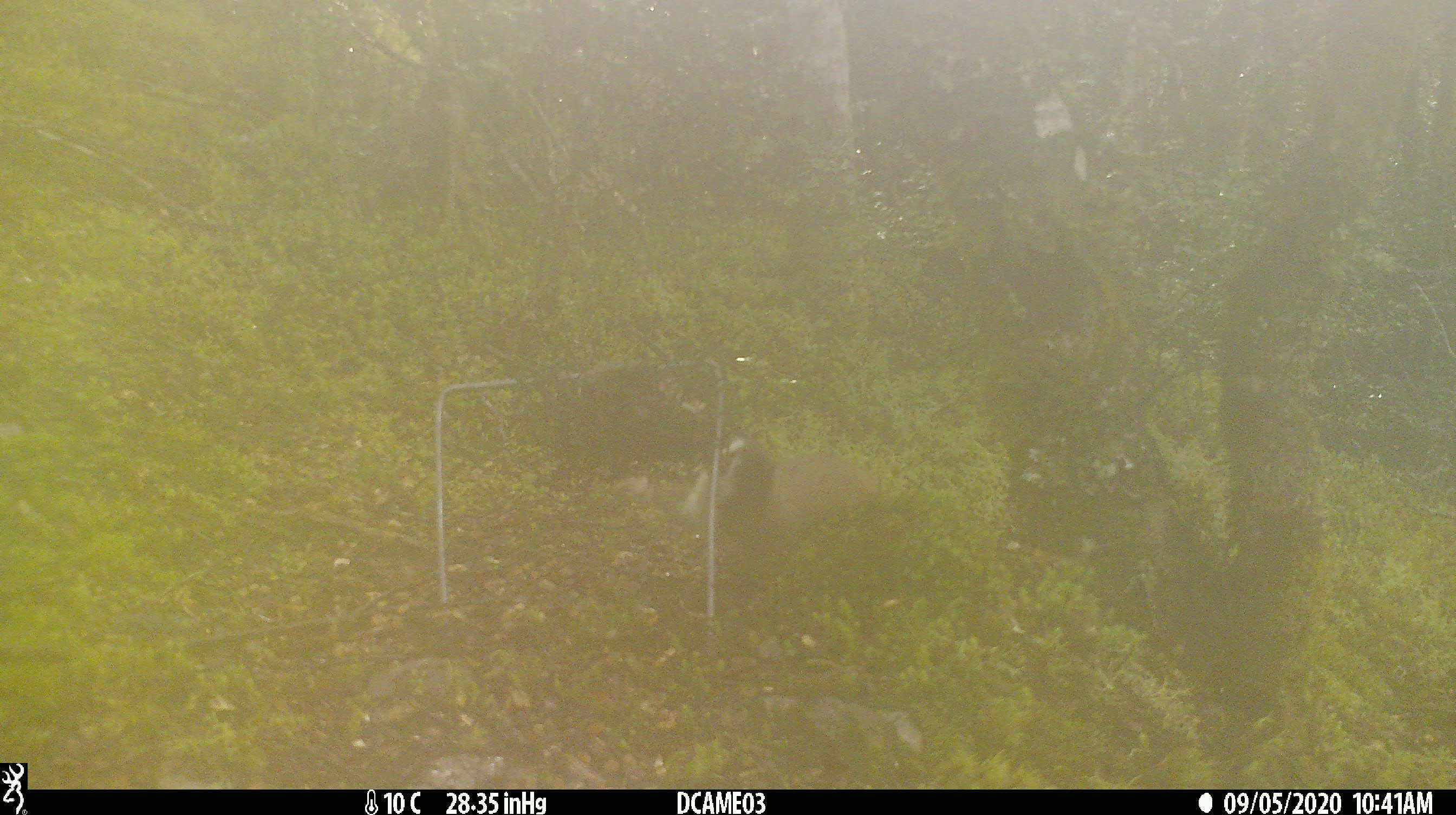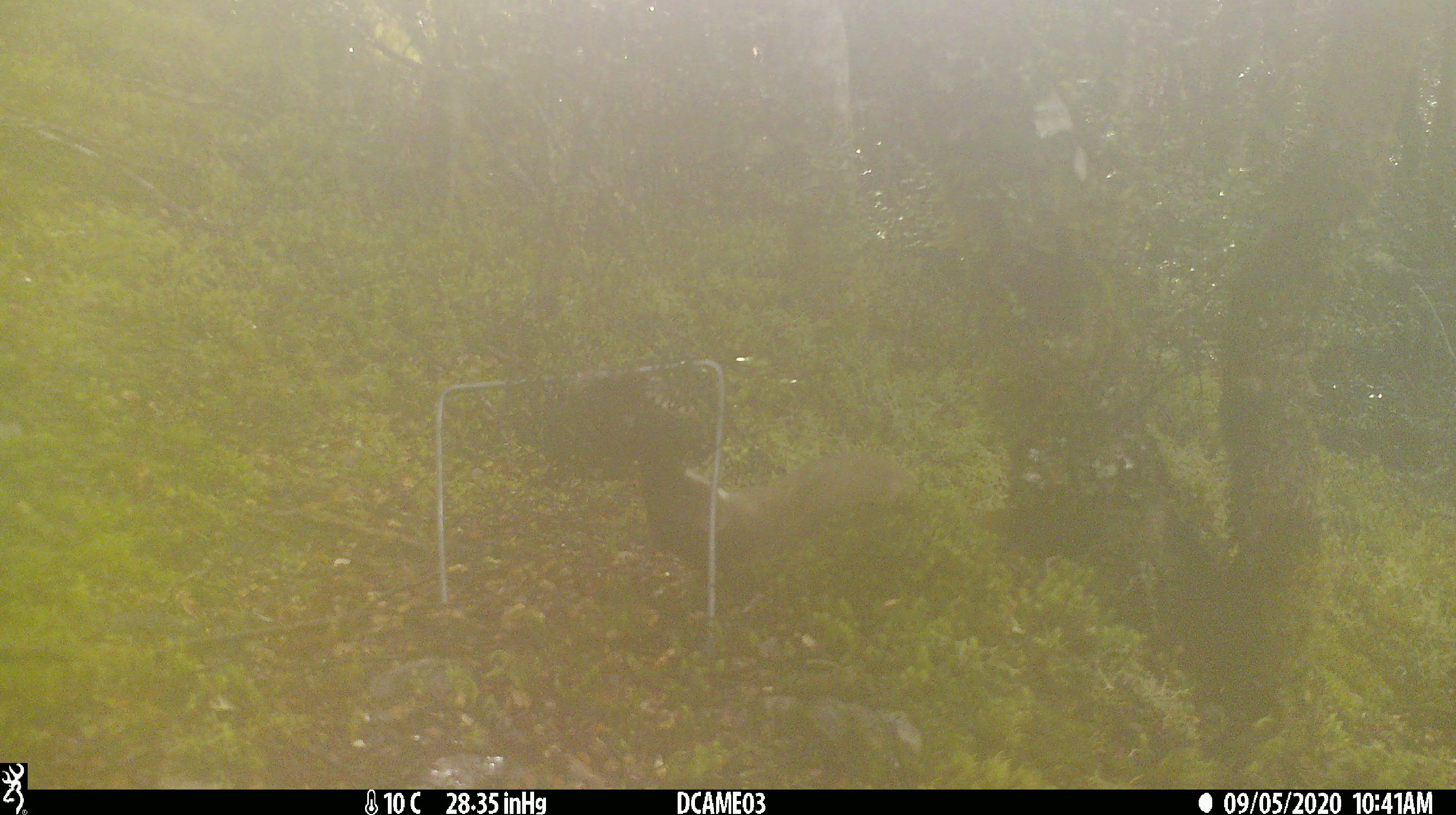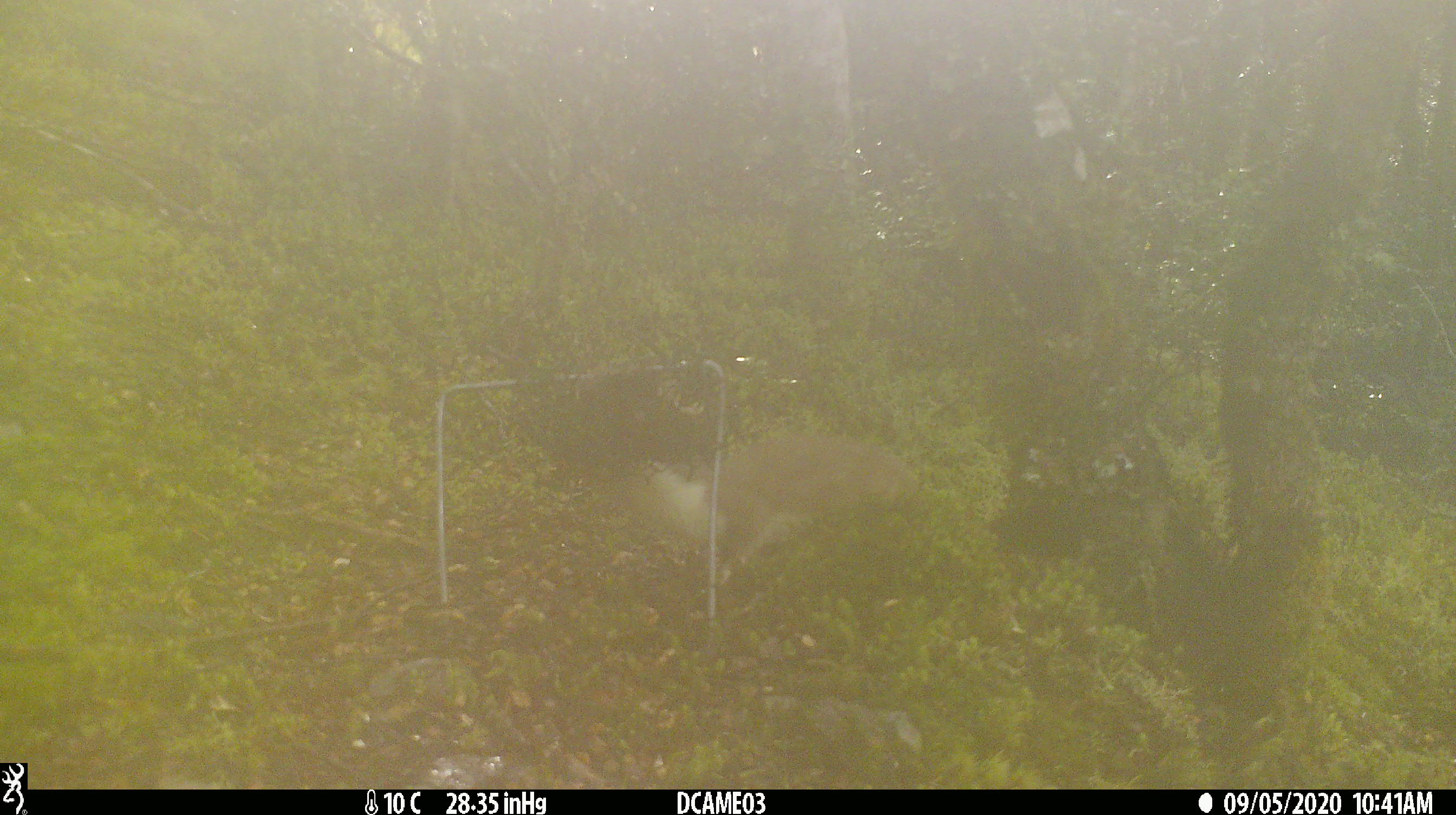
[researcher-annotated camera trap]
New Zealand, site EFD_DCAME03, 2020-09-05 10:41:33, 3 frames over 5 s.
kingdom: Animalia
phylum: Chordata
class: Mammalia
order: Carnivora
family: Mustelidae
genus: Mustela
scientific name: Mustela erminea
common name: stoat